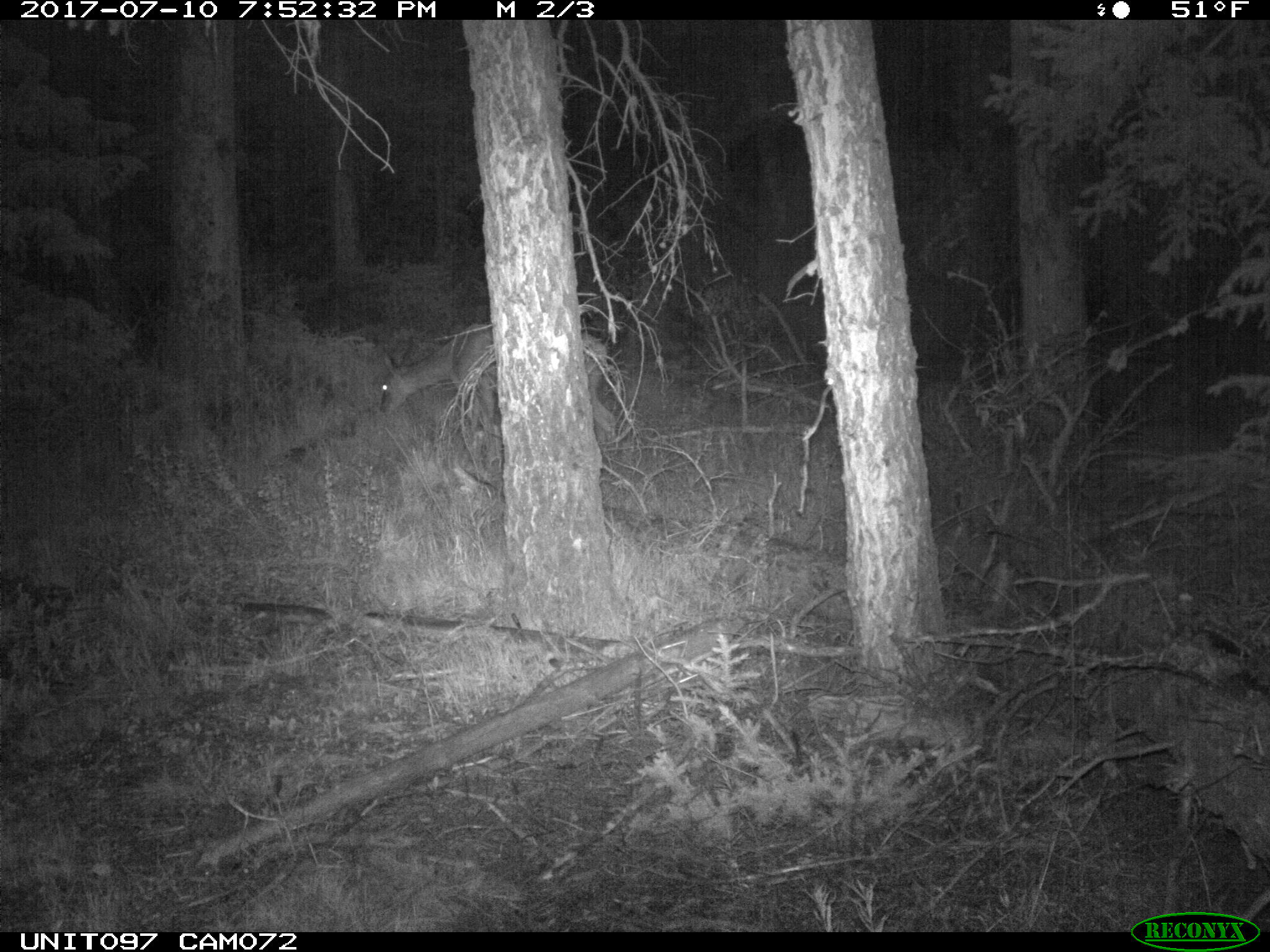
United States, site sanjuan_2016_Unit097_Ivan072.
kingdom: Animalia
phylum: Chordata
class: Mammalia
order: Artiodactyla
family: Cervidae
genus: Odocoileus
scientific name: Odocoileus hemionus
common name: mule deer